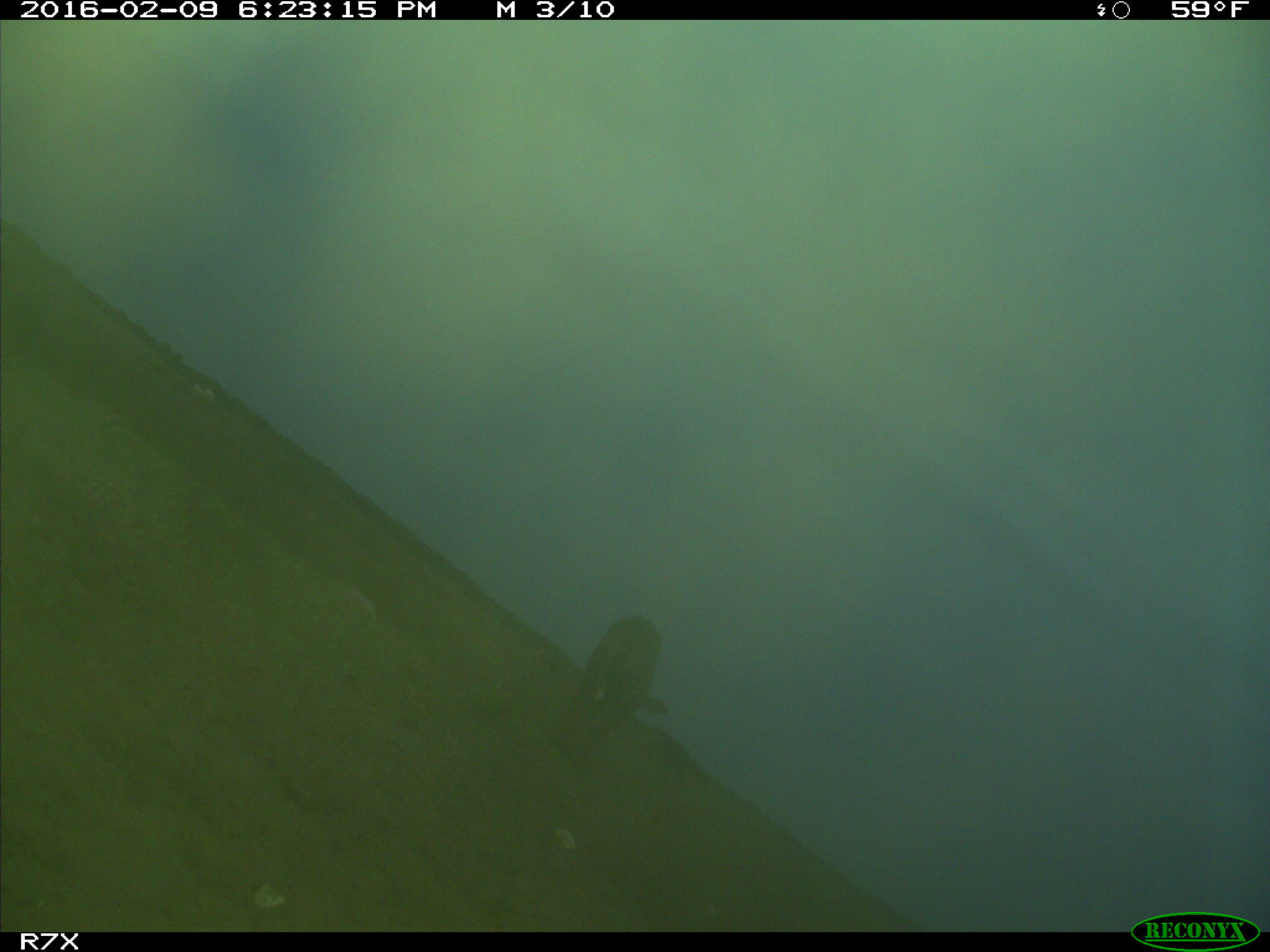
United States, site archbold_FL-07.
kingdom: Animalia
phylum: Chordata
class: Mammalia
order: Artiodactyla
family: Bovidae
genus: Bos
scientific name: Bos taurus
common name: domestic cow